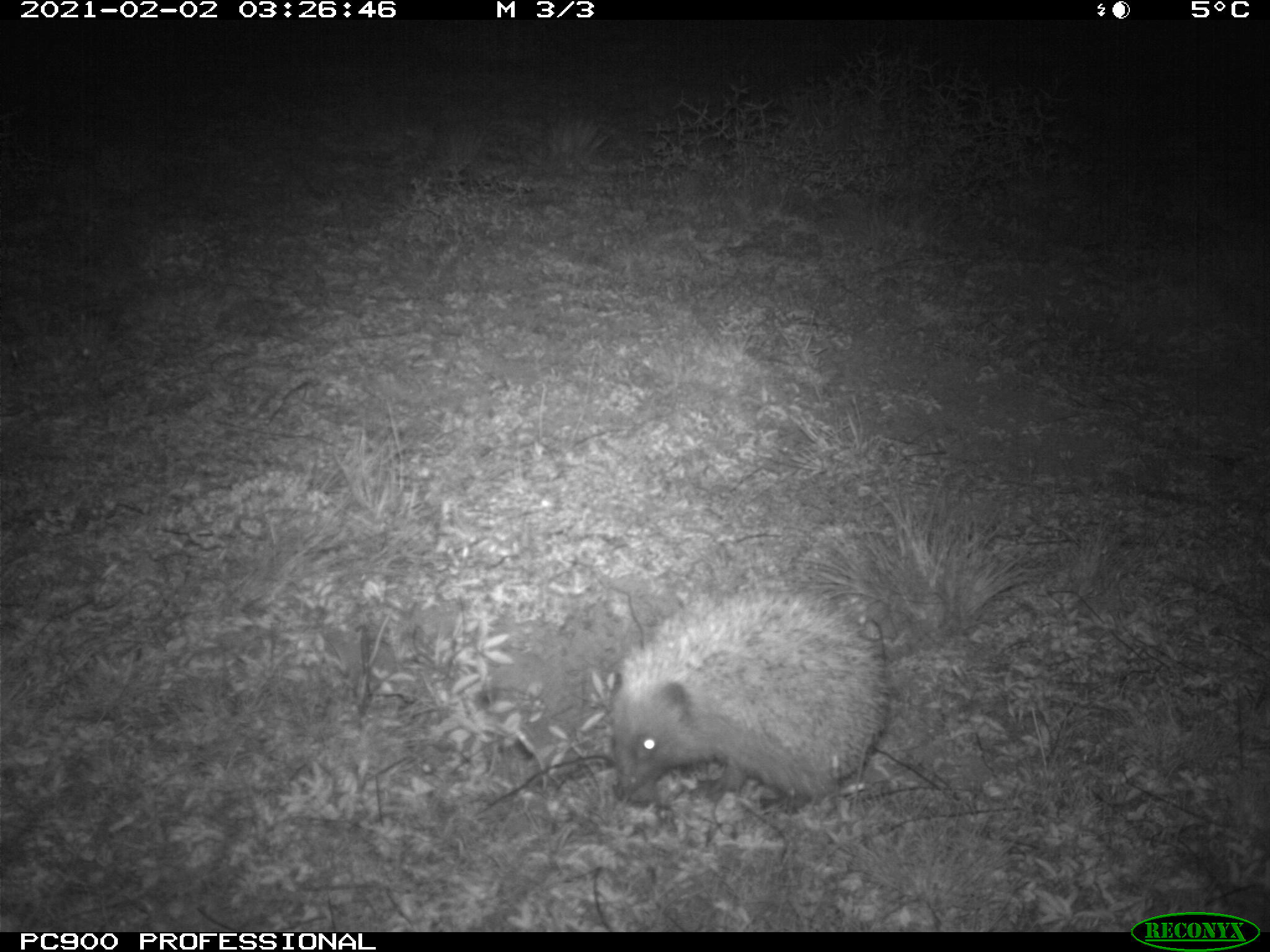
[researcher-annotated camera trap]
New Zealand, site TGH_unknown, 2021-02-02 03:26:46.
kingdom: Animalia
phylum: Chordata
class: Mammalia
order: Eulipotyphla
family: Erinaceidae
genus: Erinaceus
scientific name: Erinaceus europaeus europaeus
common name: european hedgehog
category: hedgehog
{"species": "hedgehog (european hedgehog) (Erinaceus europaeus europaeus)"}